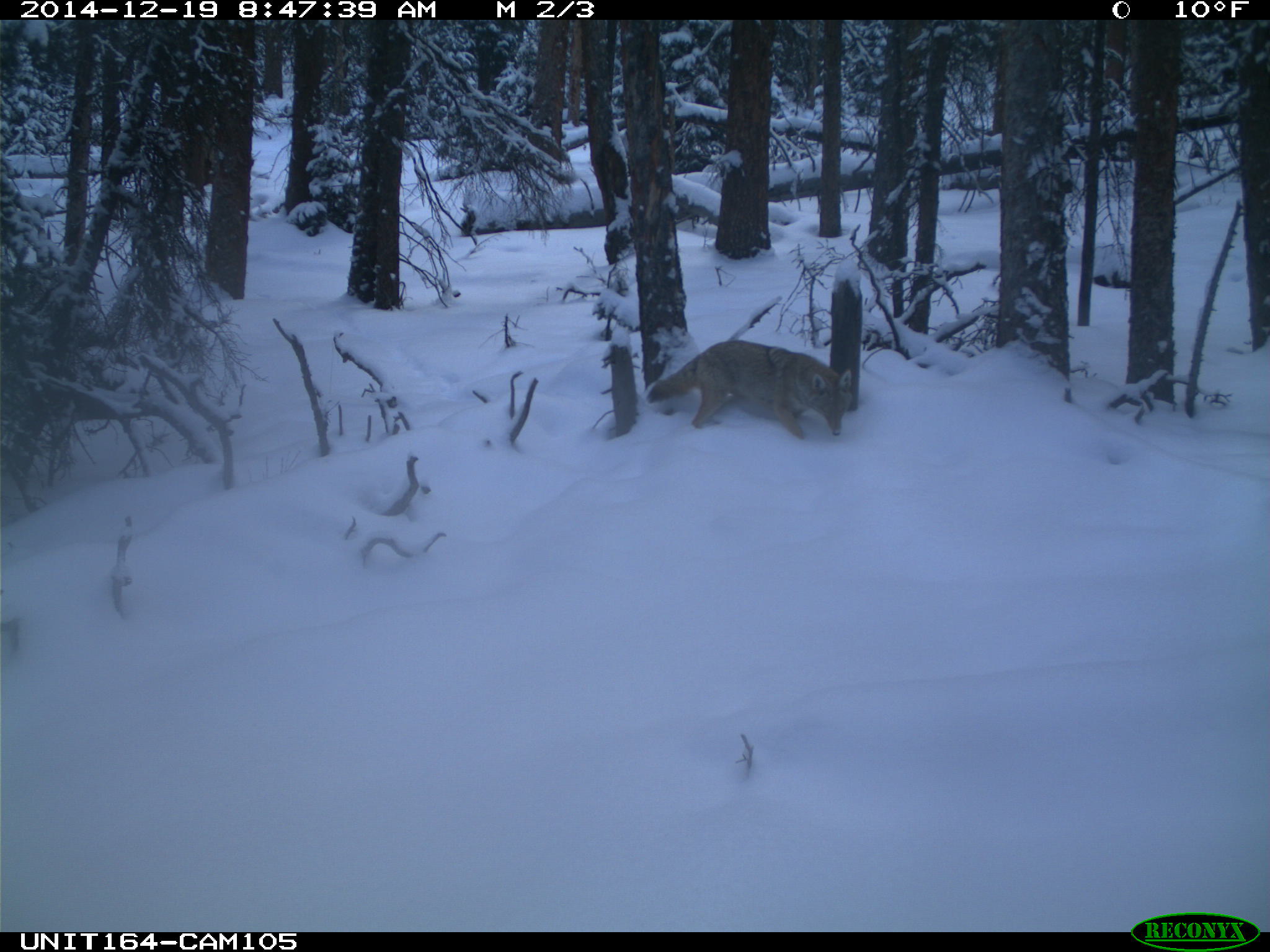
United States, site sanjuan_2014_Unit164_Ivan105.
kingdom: Animalia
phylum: Chordata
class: Mammalia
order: Carnivora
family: Canidae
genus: Canis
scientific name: Canis latrans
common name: coyote